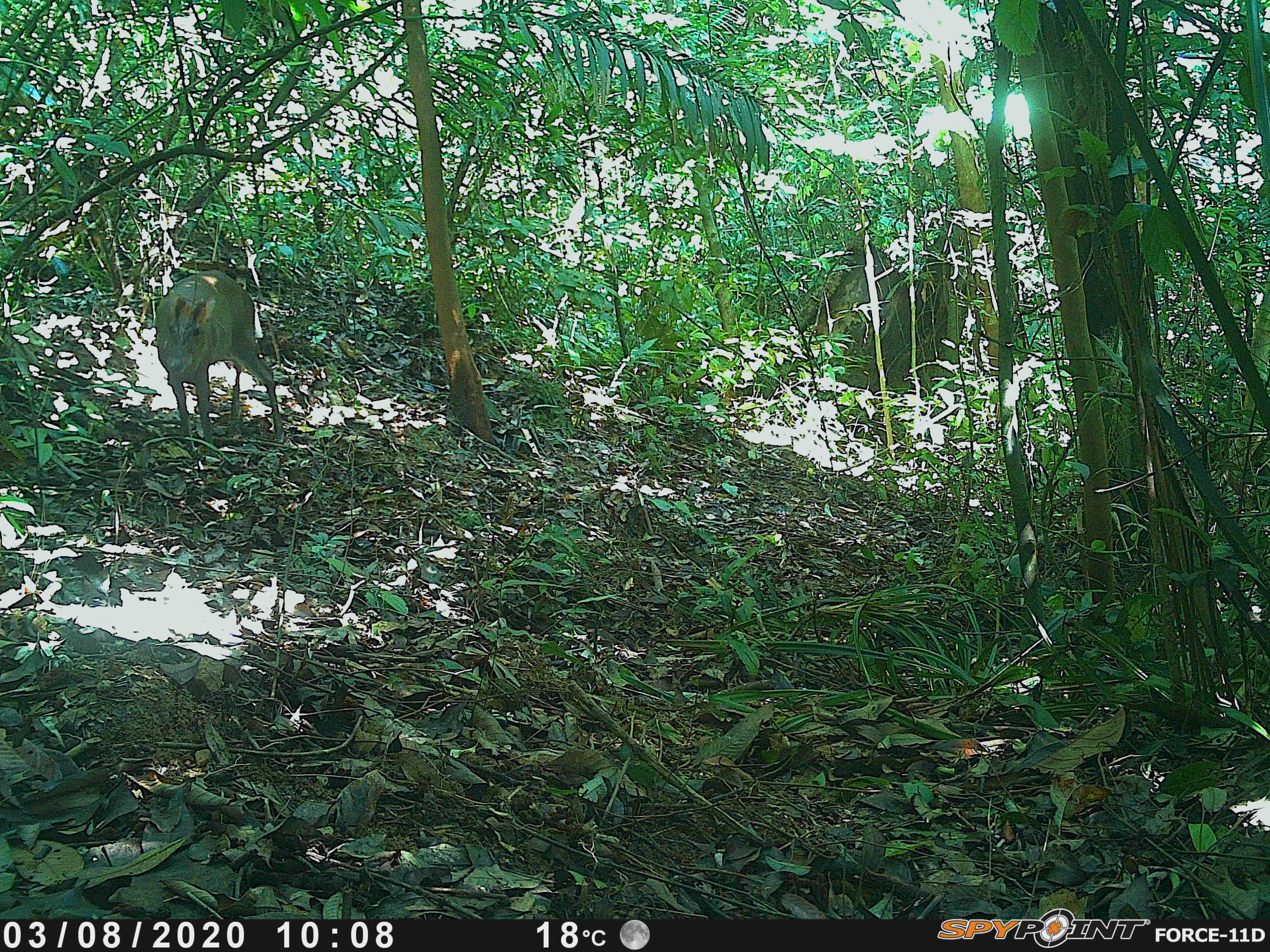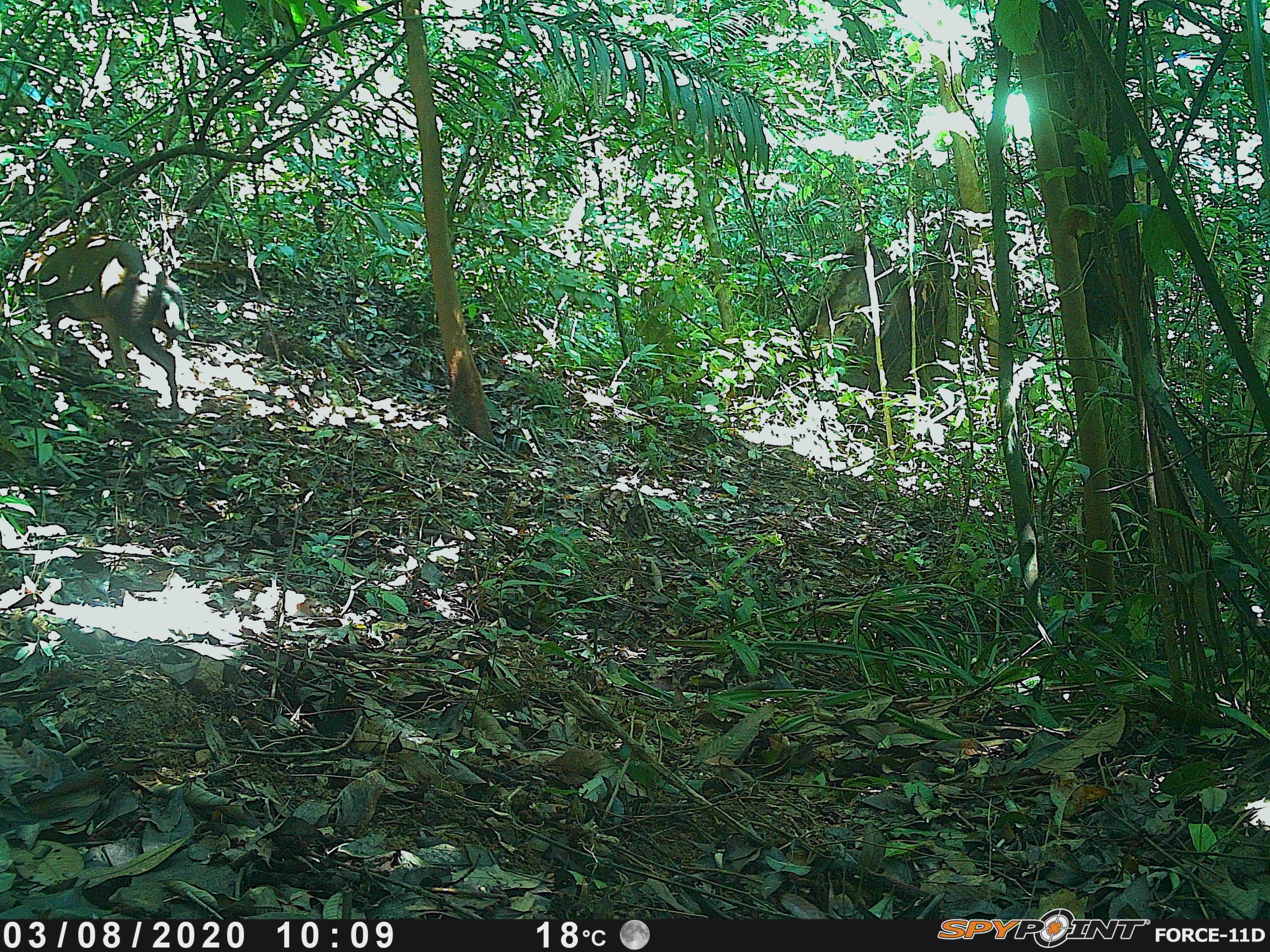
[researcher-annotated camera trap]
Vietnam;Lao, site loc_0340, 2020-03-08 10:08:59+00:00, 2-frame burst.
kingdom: Animalia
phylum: Chordata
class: Mammalia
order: Artiodactyla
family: Cervidae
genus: Muntiacus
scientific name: Muntiacus rooseveltorum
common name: roosevelt's muntjac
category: roosevelts muntjac group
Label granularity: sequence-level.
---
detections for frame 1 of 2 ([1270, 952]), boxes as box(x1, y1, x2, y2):
roosevelts muntjac group: box(154, 271, 284, 457)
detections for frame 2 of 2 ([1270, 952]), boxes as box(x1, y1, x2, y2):
roosevelts muntjac group: box(37, 234, 185, 410)